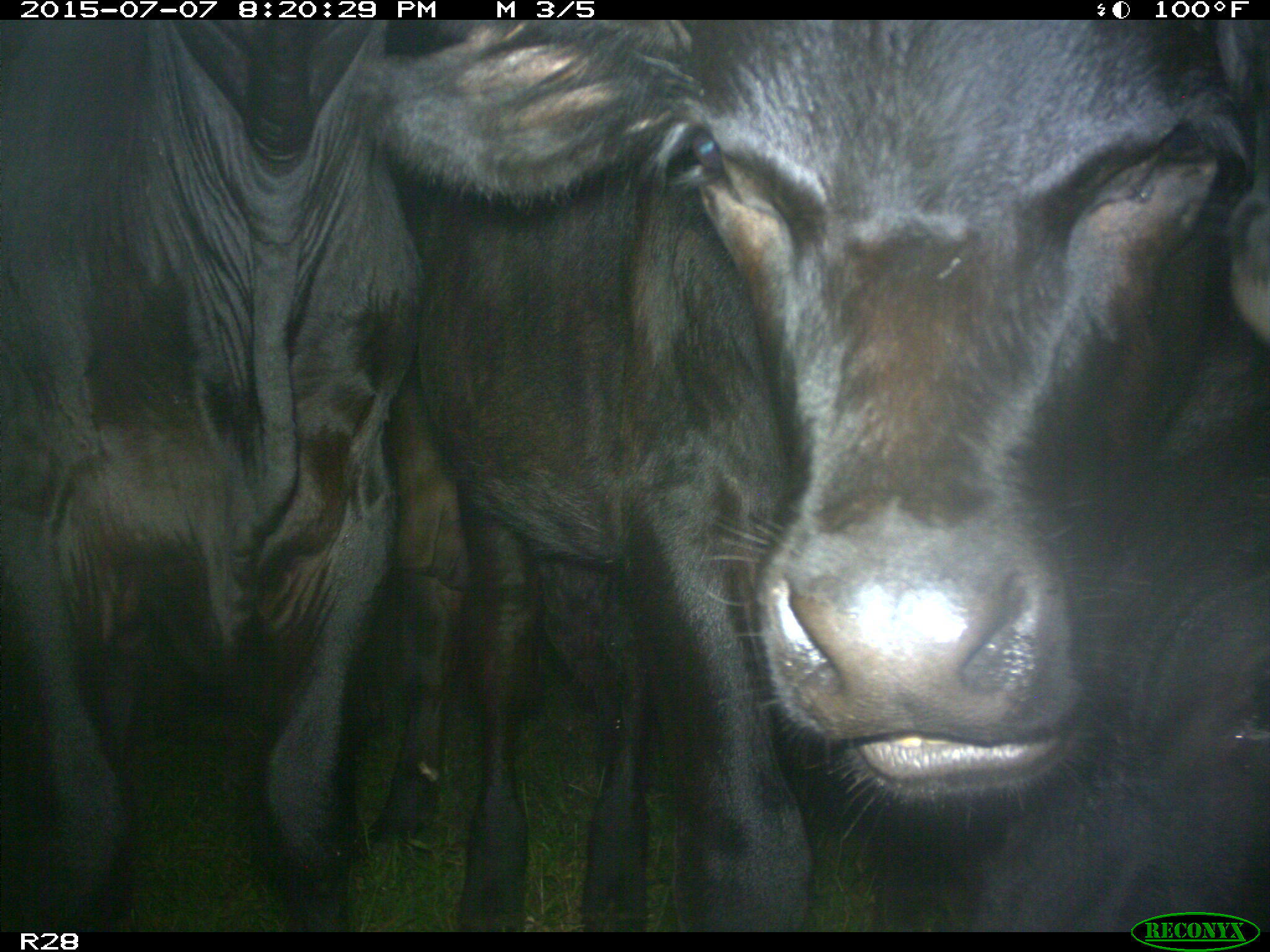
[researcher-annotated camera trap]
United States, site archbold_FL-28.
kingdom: Animalia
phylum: Chordata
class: Mammalia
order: Artiodactyla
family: Bovidae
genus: Bos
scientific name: Bos taurus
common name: domestic cow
Bos taurus (domestic cow).